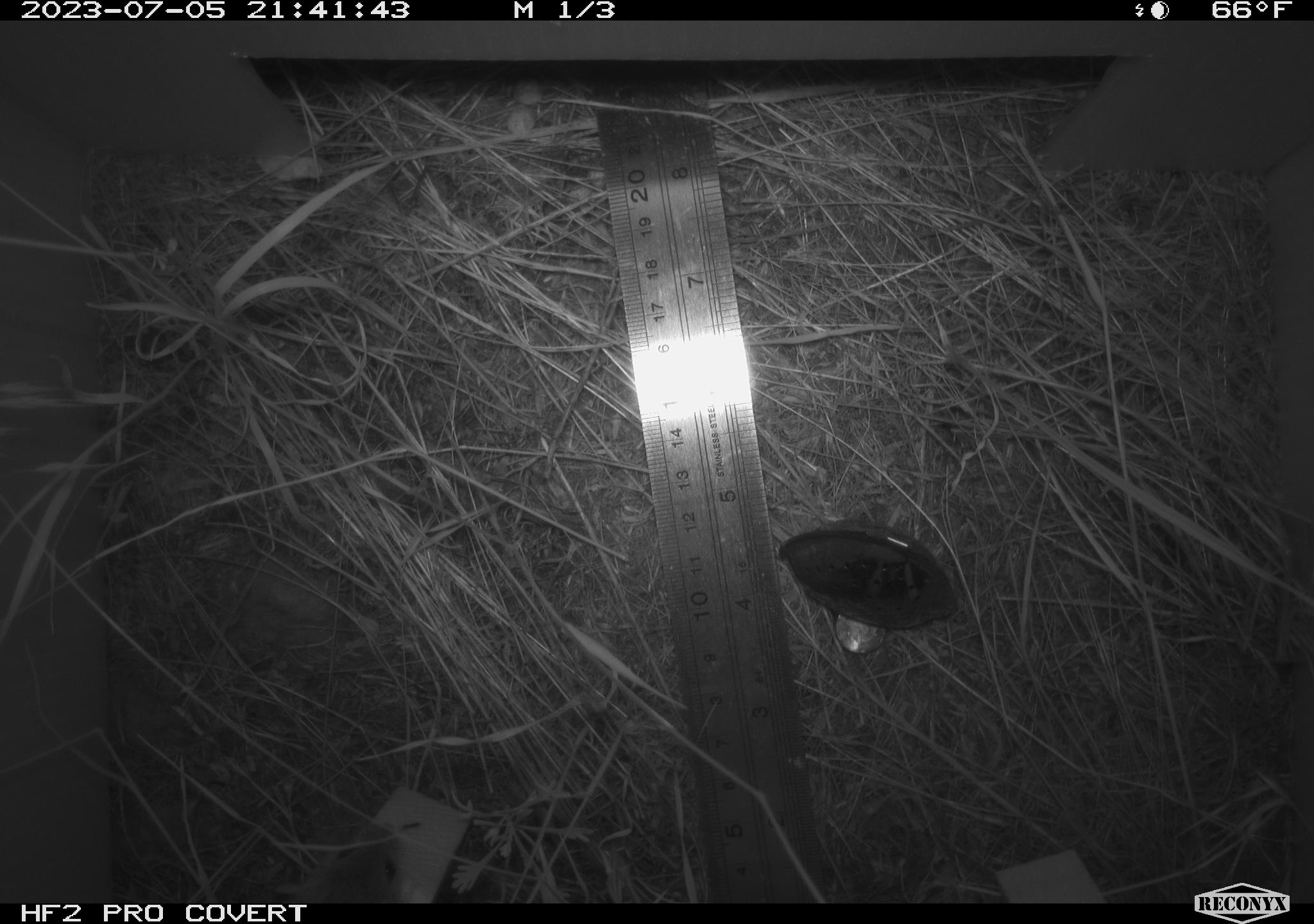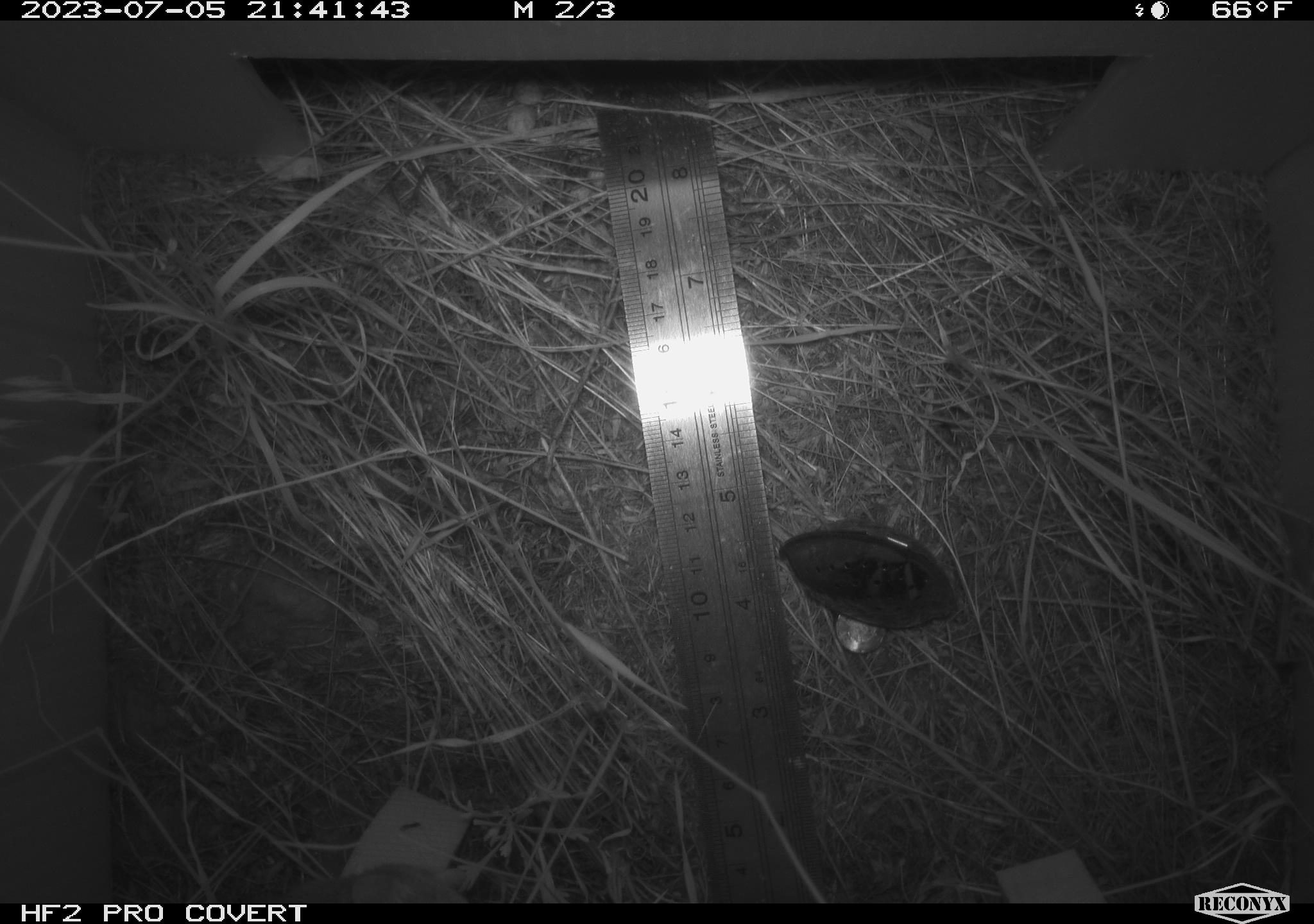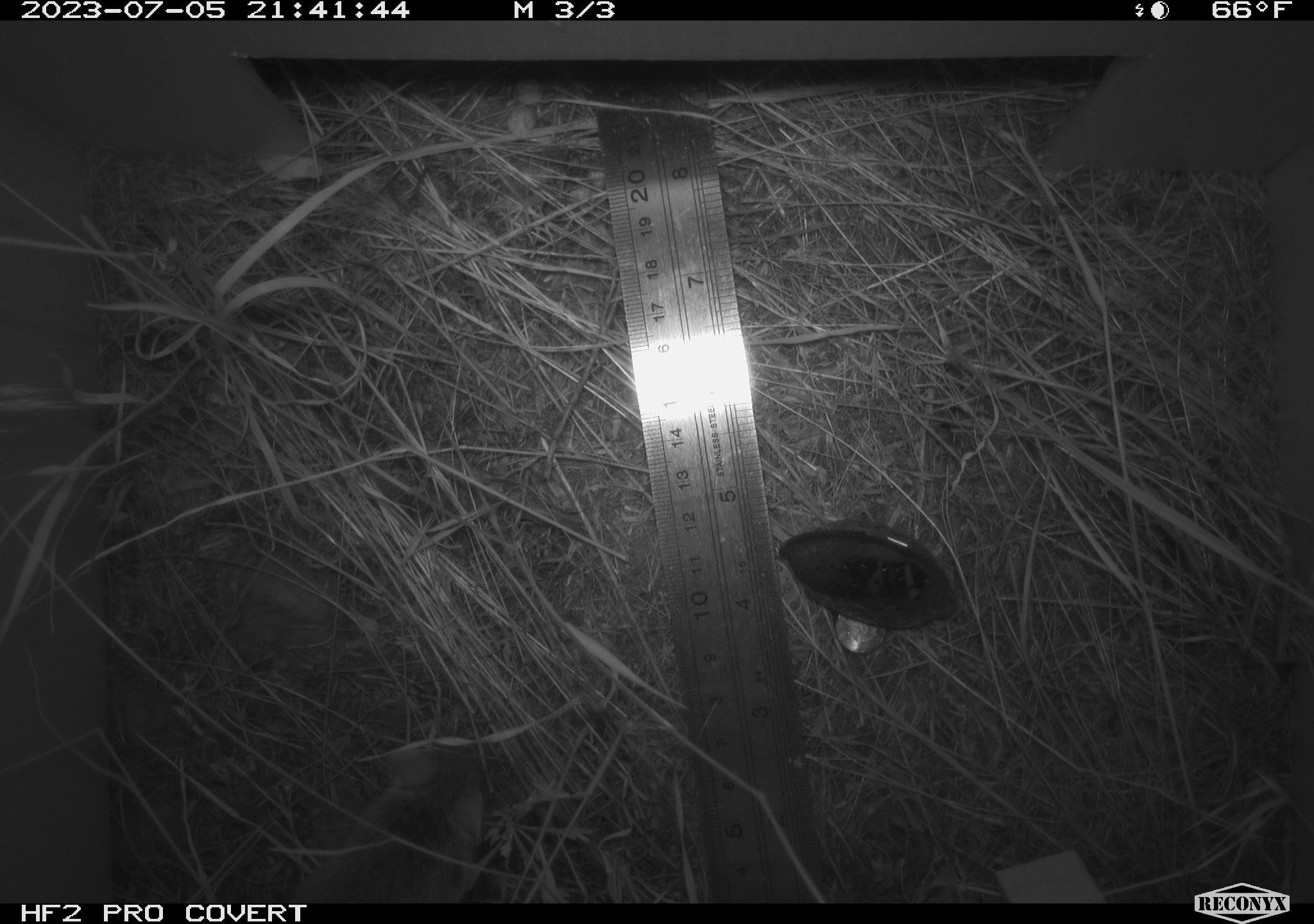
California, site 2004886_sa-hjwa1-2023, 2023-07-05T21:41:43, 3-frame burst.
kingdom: Animalia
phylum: Chordata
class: Mammalia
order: Rodentia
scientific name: Rodentia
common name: mouse species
Mouse species (Rodentia).